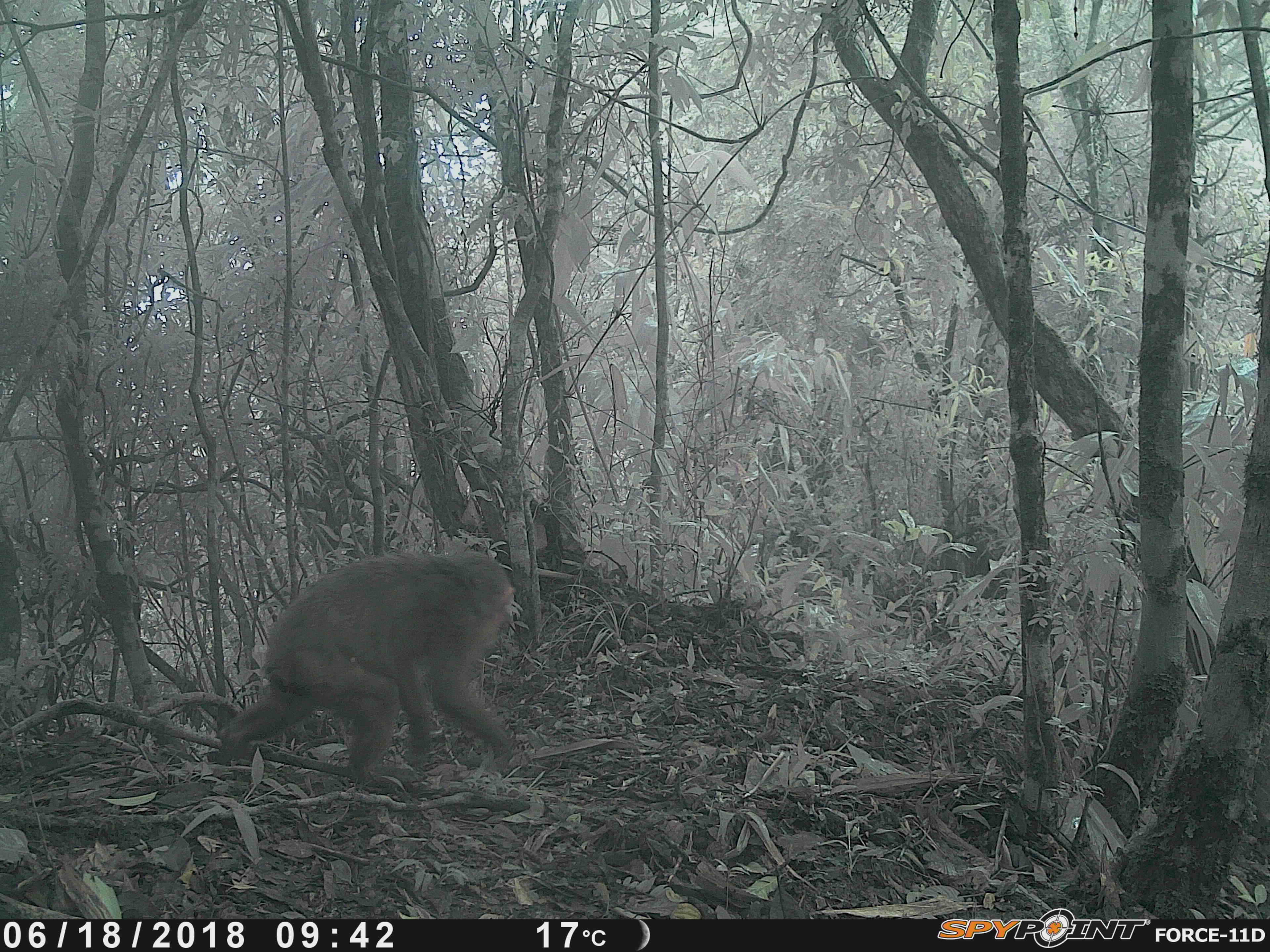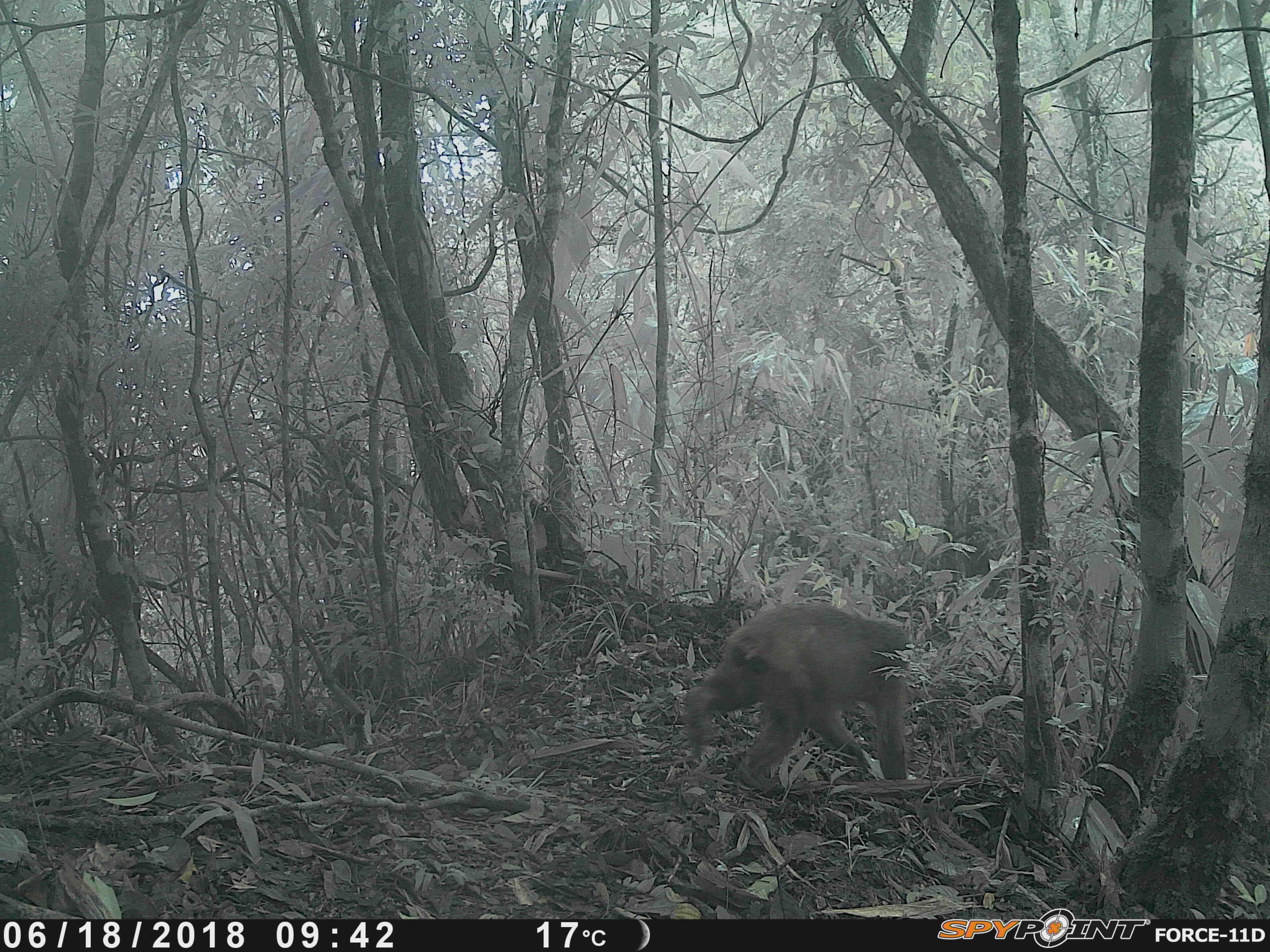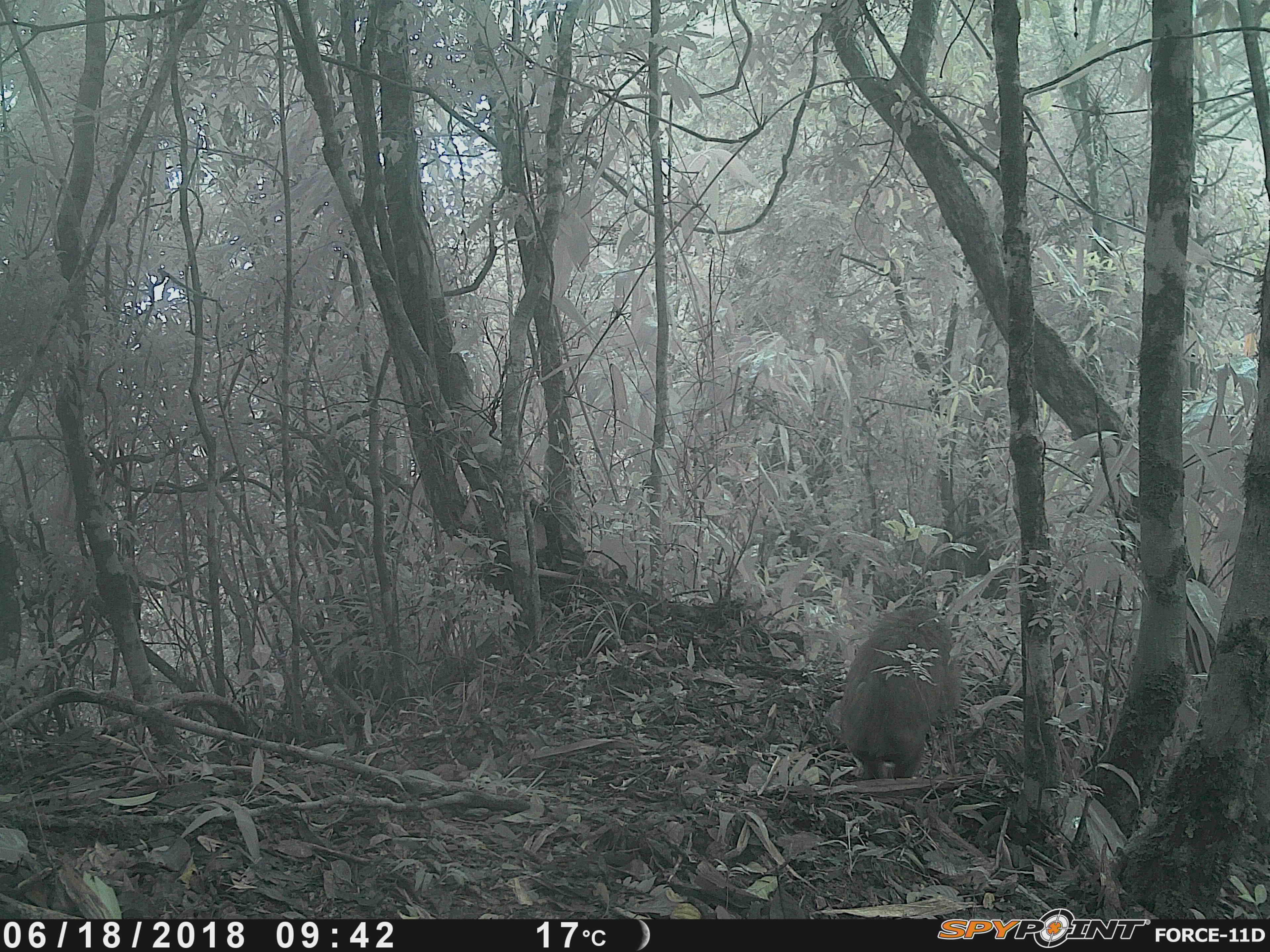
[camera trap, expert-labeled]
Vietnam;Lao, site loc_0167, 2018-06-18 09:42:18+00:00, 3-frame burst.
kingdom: Animalia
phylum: Chordata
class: Mammalia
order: Primates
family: Cercopithecidae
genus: Macaca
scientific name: Macaca arctoides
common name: stump-tailed macaque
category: stump tailed macaque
Stump tailed macaque (stump-tailed macaque) (Macaca arctoides). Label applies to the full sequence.